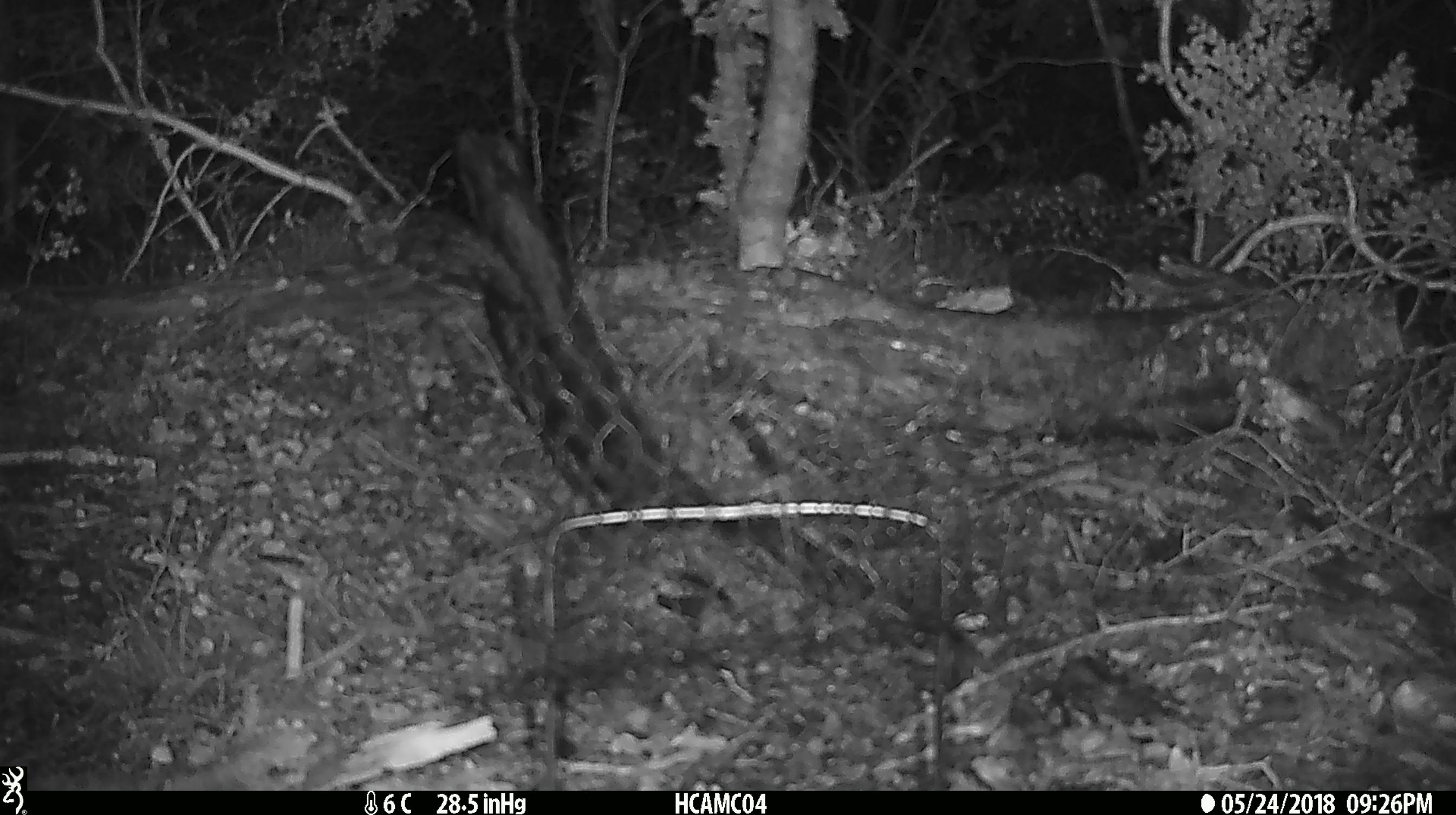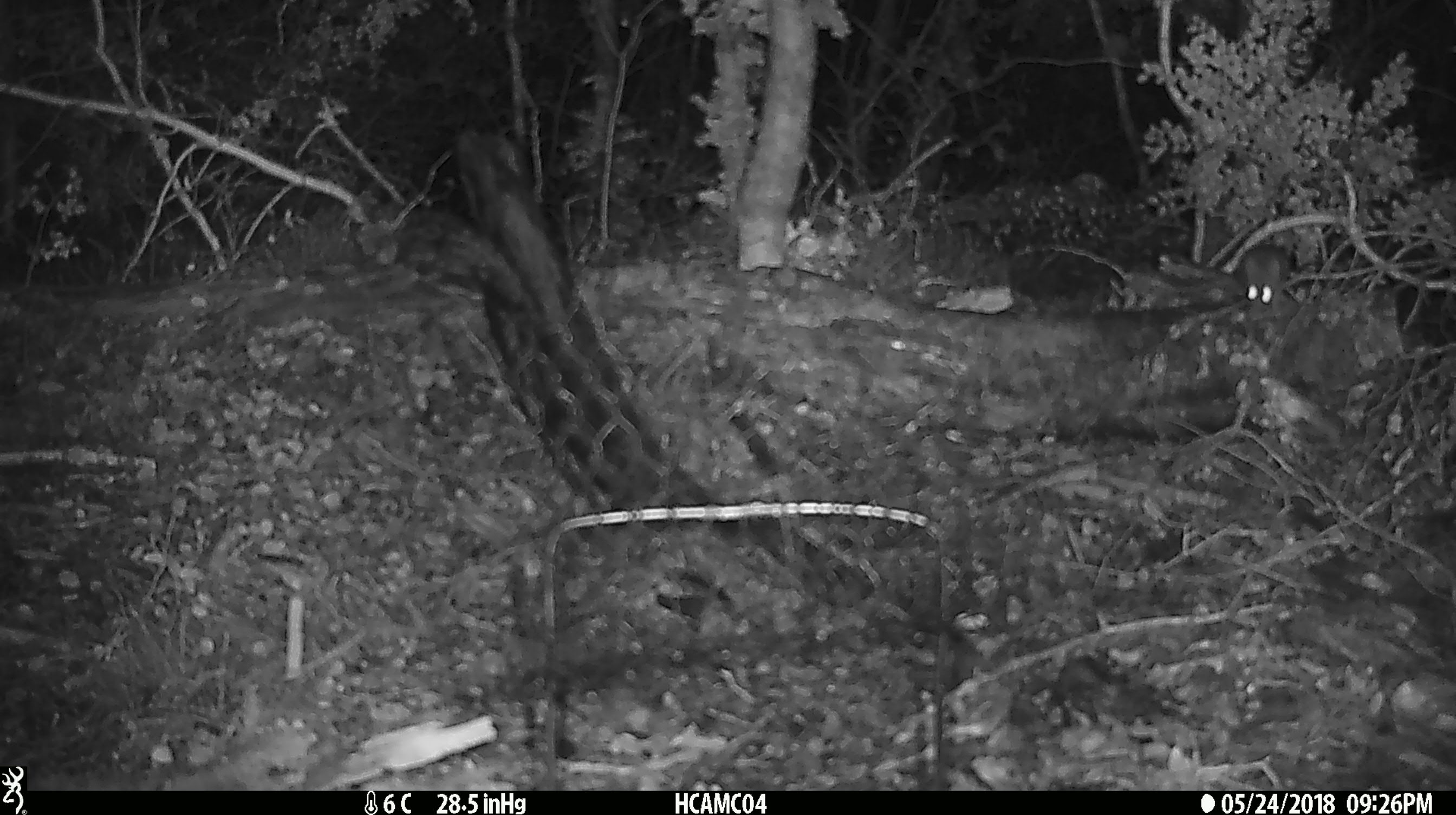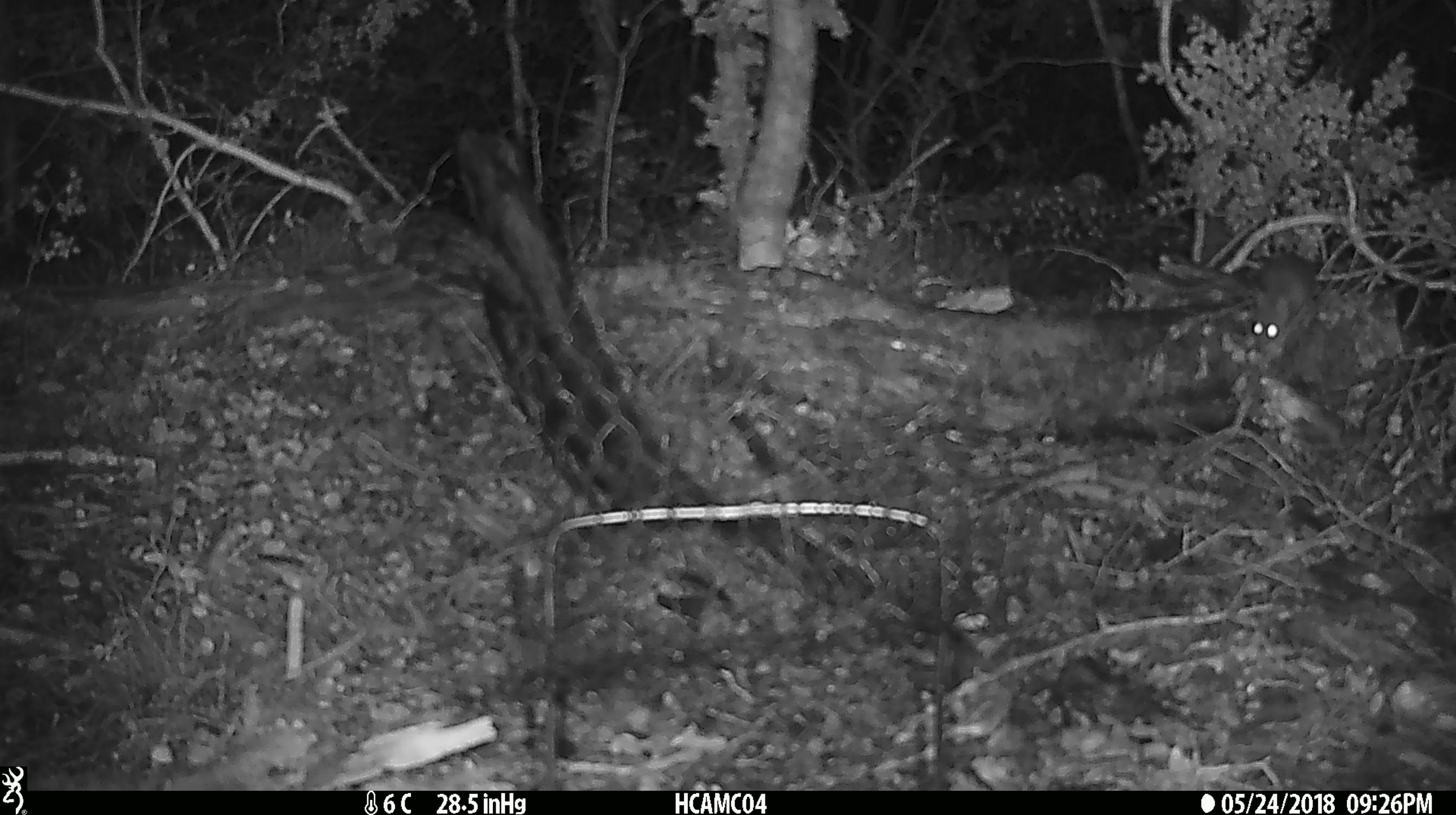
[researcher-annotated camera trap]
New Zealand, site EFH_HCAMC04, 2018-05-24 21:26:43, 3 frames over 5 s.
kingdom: Animalia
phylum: Chordata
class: Mammalia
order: Rodentia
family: Muridae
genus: Mus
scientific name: Mus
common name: mouse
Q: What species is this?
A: Mouse (Mus).